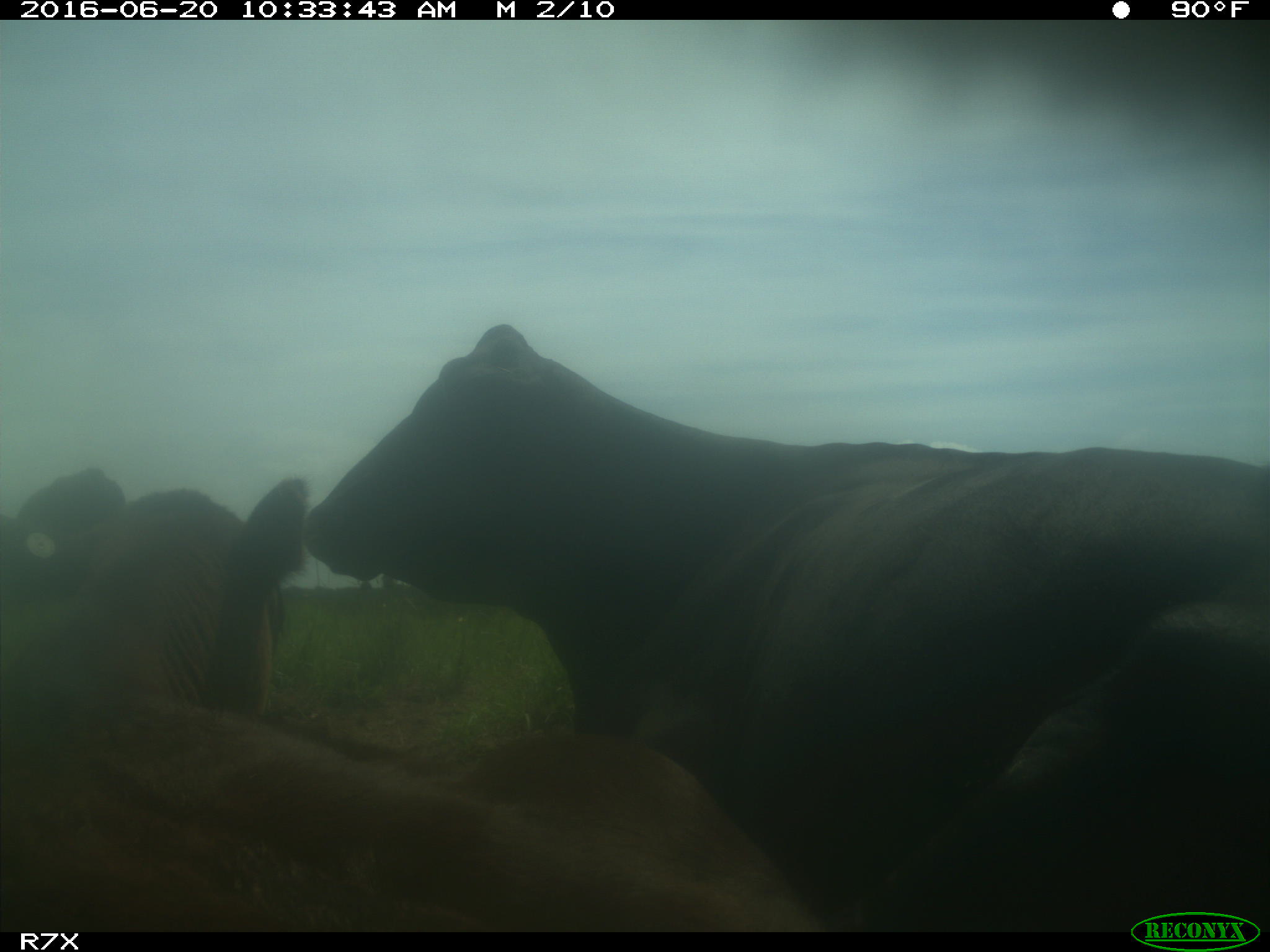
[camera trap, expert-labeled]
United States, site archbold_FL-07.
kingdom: Animalia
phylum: Chordata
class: Mammalia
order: Artiodactyla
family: Bovidae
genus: Bos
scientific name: Bos taurus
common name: domestic cow